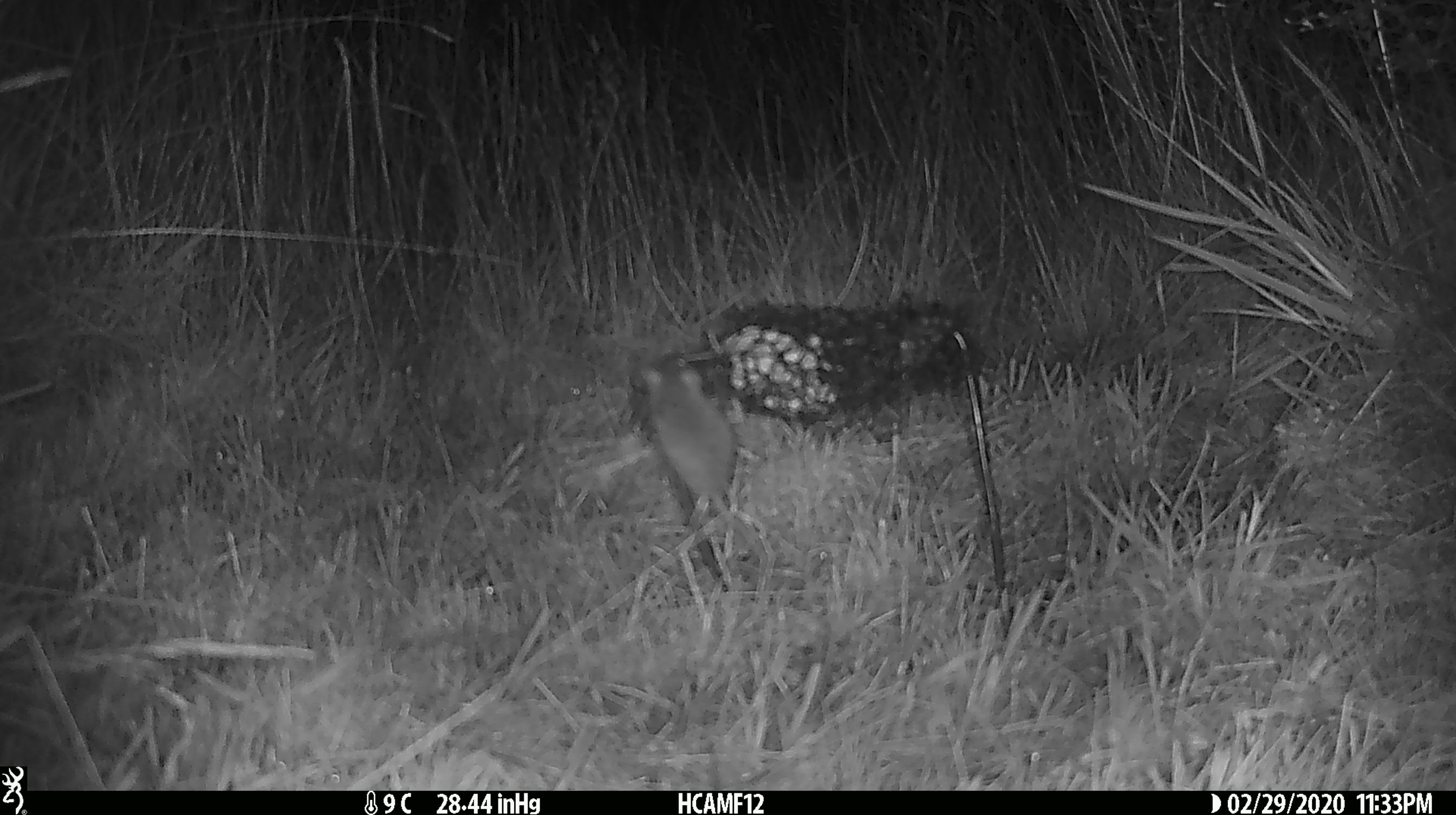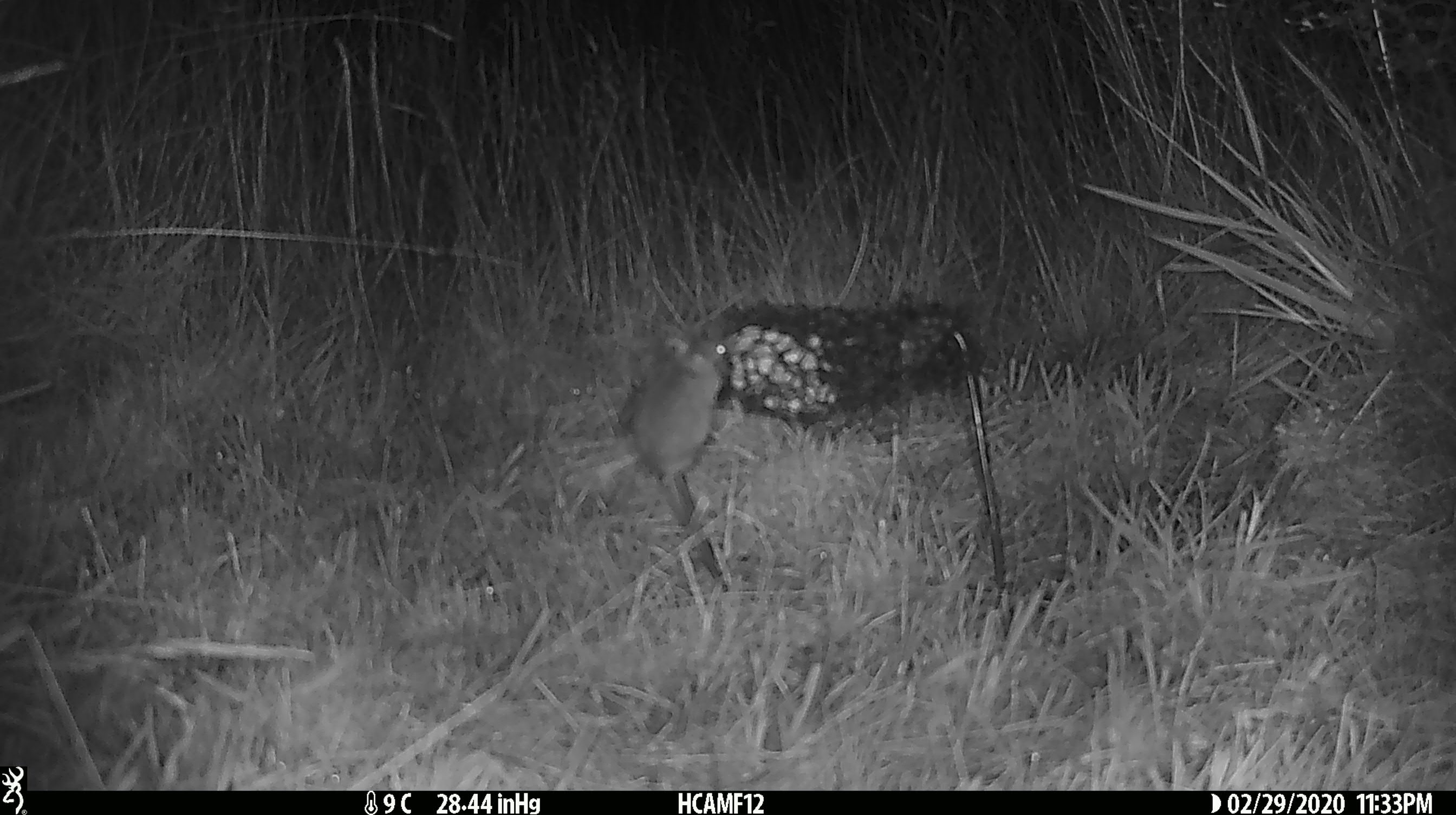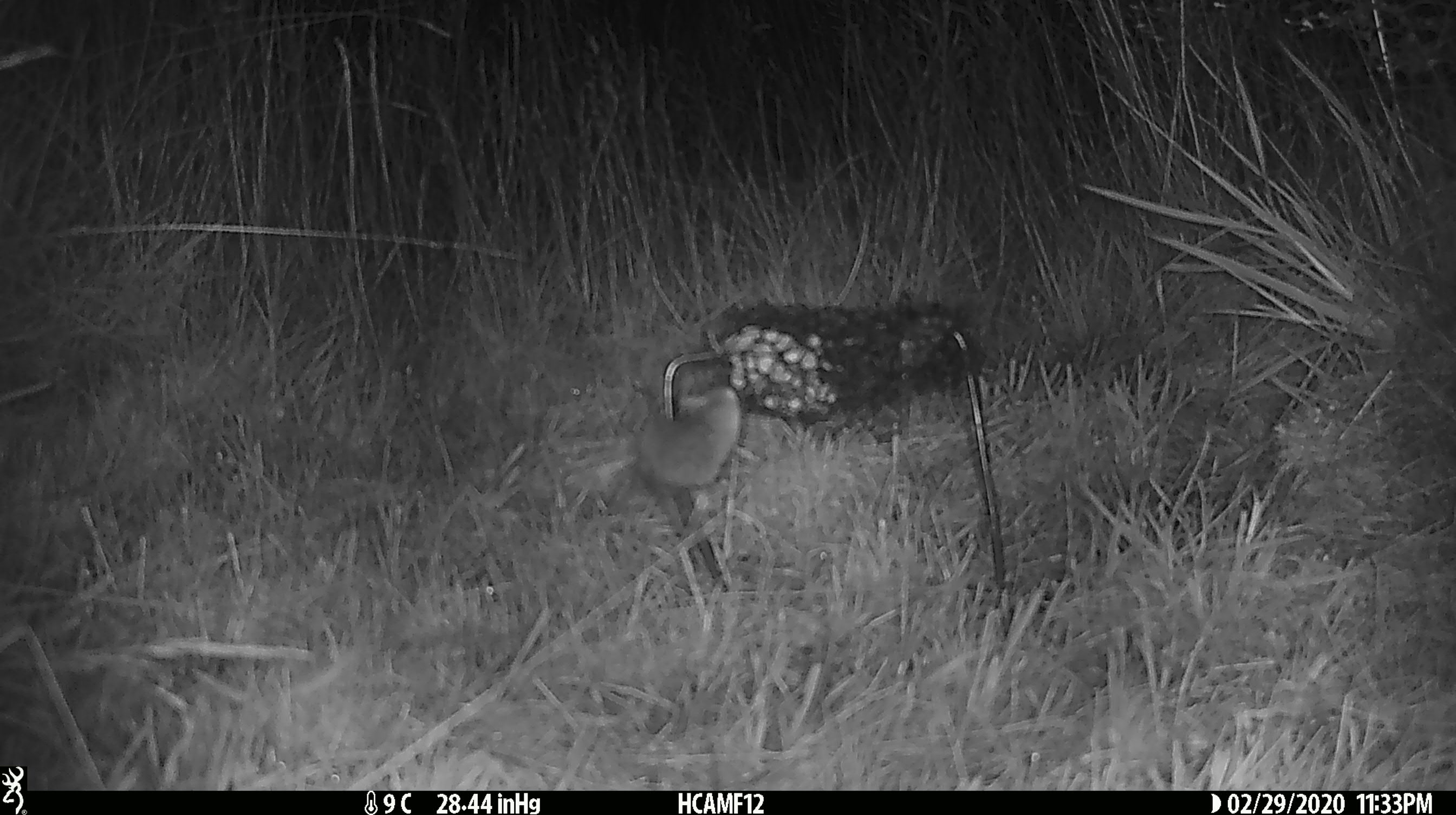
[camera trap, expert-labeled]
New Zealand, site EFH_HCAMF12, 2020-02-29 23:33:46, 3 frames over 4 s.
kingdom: Animalia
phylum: Chordata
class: Mammalia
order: Rodentia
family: Muridae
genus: Mus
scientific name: Mus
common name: mouse